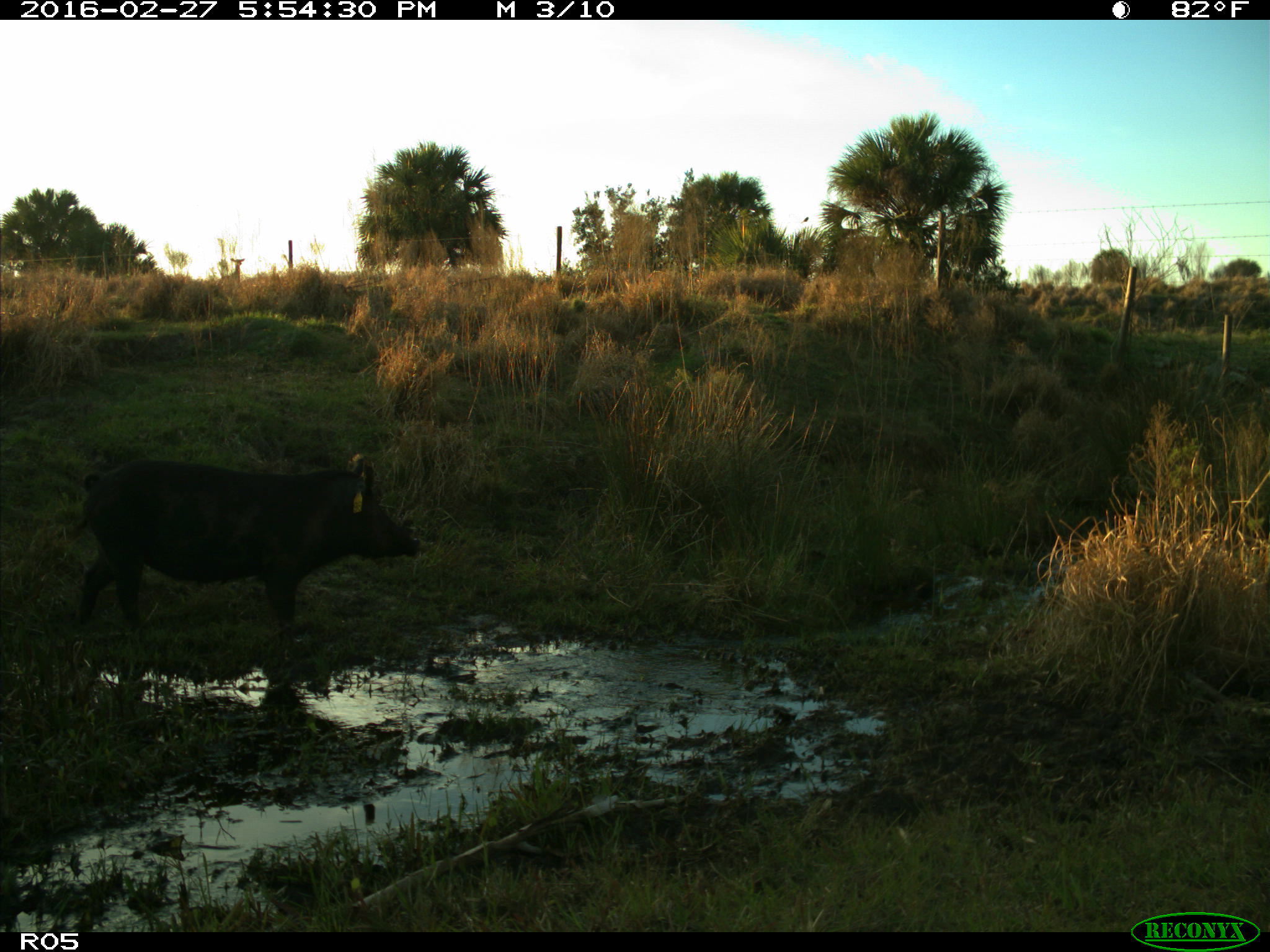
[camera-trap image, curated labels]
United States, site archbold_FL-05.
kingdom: Animalia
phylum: Chordata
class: Mammalia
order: Artiodactyla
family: Suidae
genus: Sus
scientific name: Sus scrofa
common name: wild boar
Sus scrofa (wild boar).